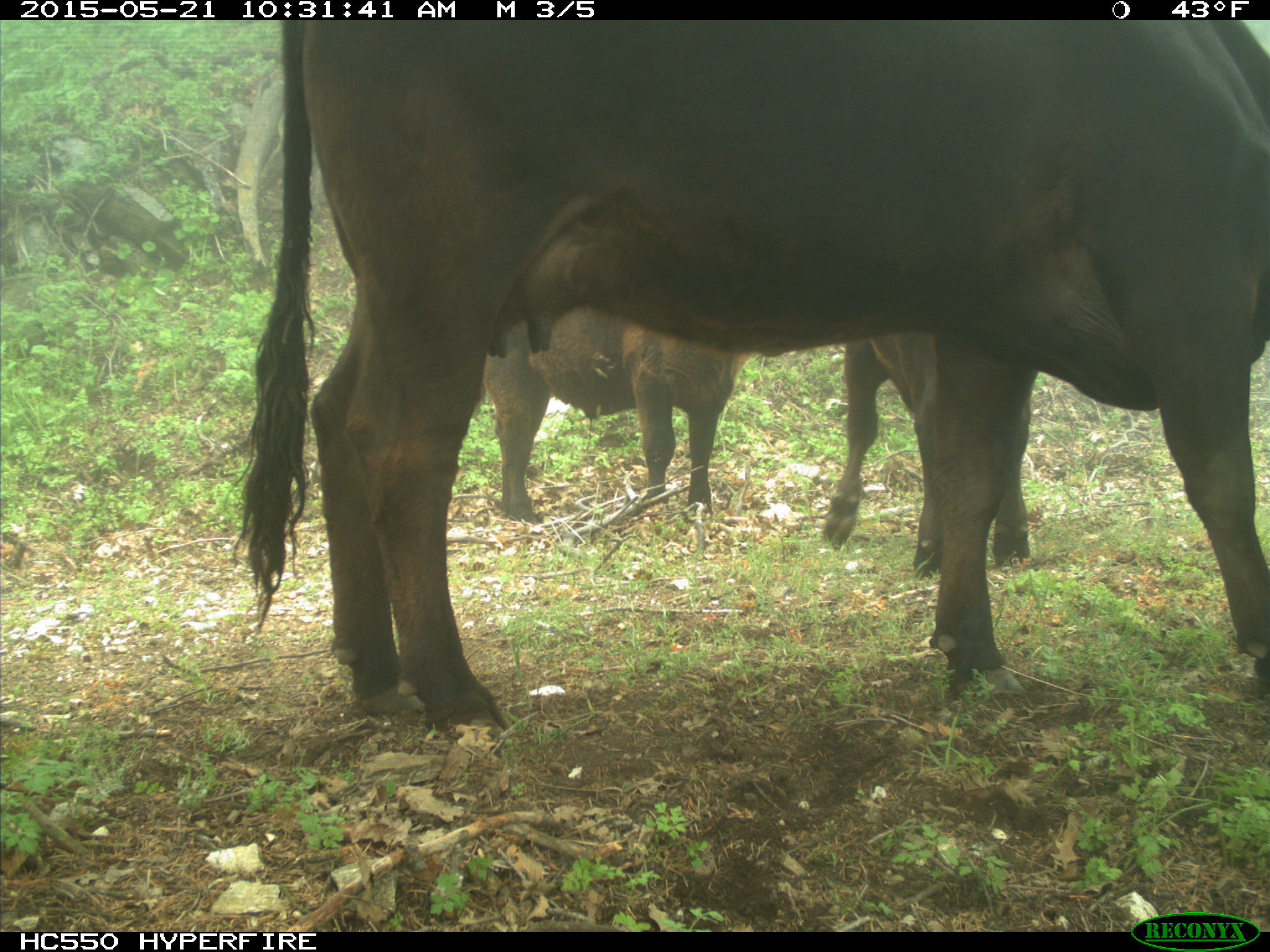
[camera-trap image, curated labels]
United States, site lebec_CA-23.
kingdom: Animalia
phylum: Chordata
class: Mammalia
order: Artiodactyla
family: Bovidae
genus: Bos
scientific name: Bos taurus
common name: domestic cow